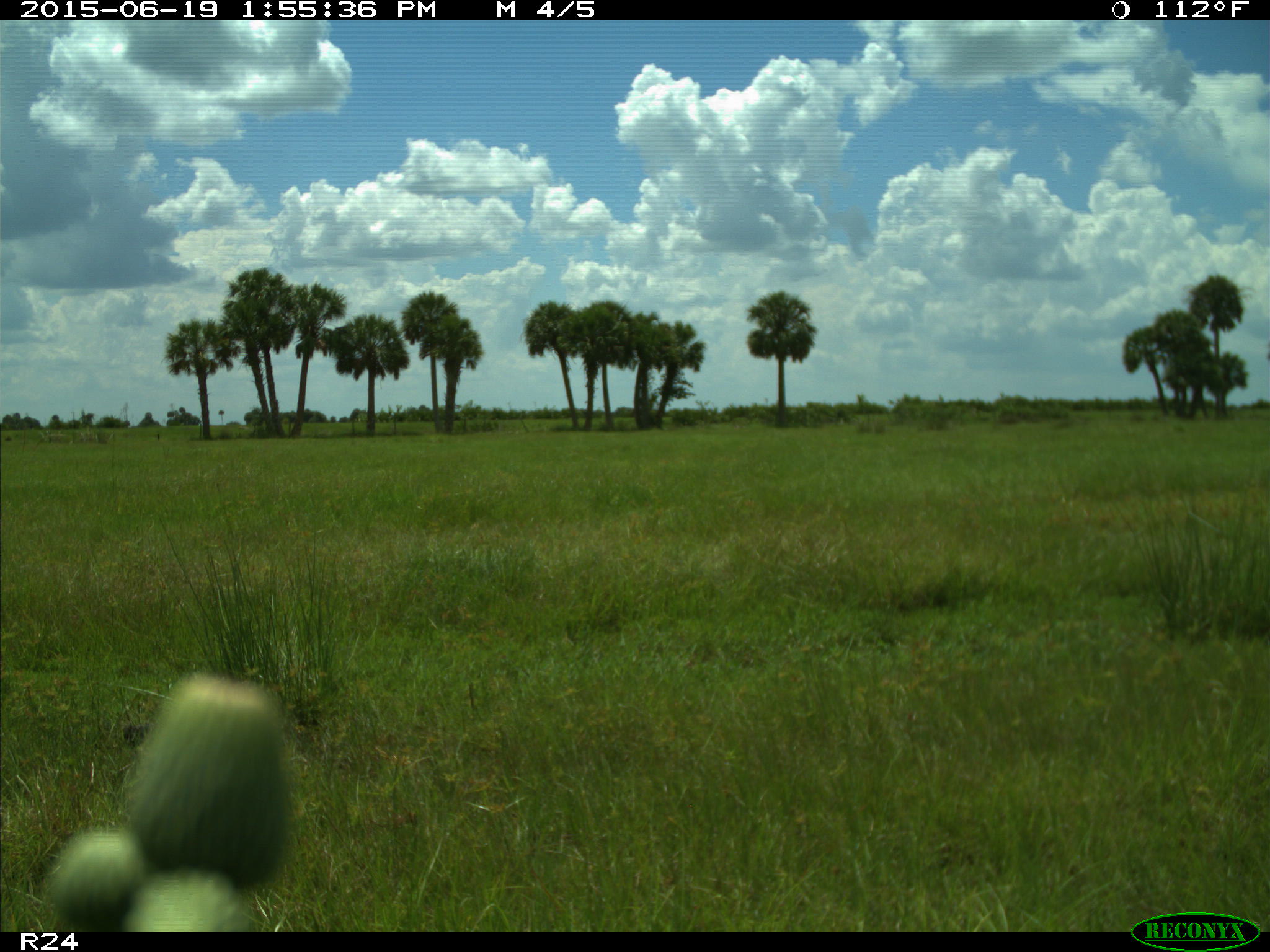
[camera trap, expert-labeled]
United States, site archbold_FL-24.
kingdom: Animalia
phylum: Chordata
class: Mammalia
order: Artiodactyla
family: Bovidae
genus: Bos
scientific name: Bos taurus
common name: domestic cow